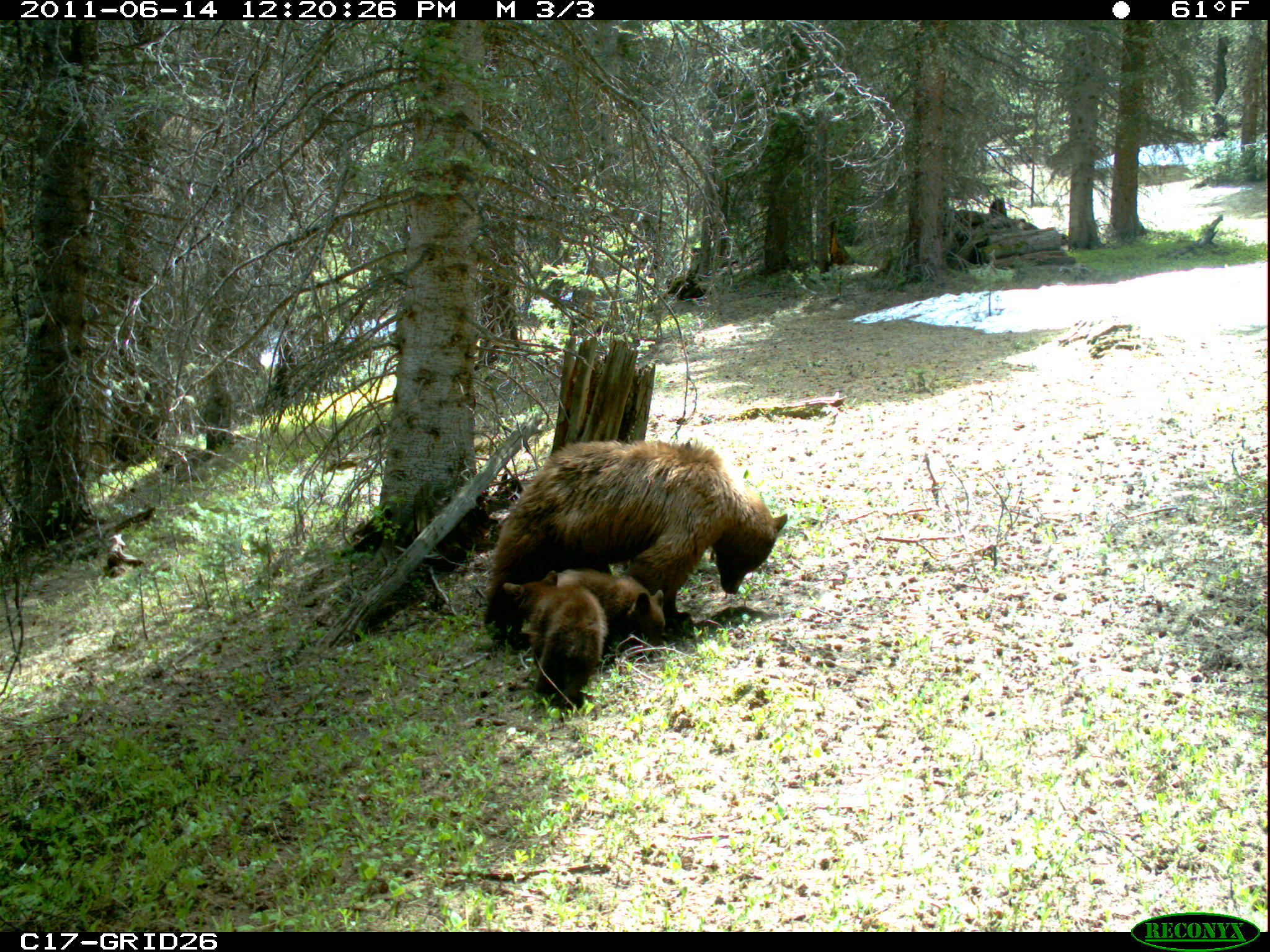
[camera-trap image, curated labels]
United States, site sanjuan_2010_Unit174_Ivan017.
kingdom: Animalia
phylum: Chordata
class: Mammalia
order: Carnivora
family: Ursidae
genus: Ursus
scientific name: Ursus americanus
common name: american black bear